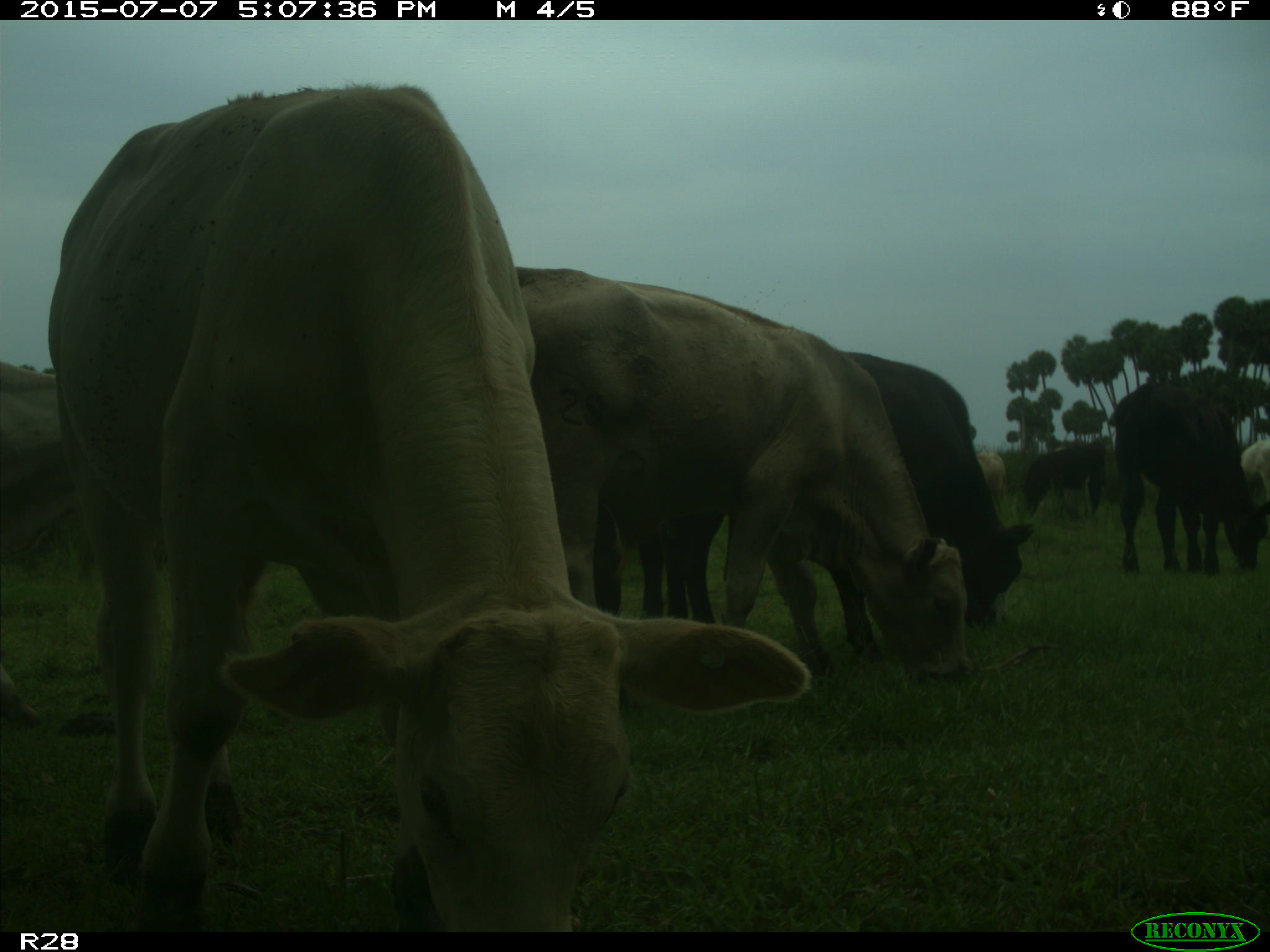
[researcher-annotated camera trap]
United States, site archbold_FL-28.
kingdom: Animalia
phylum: Chordata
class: Mammalia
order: Artiodactyla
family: Bovidae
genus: Bos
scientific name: Bos taurus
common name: domestic cow